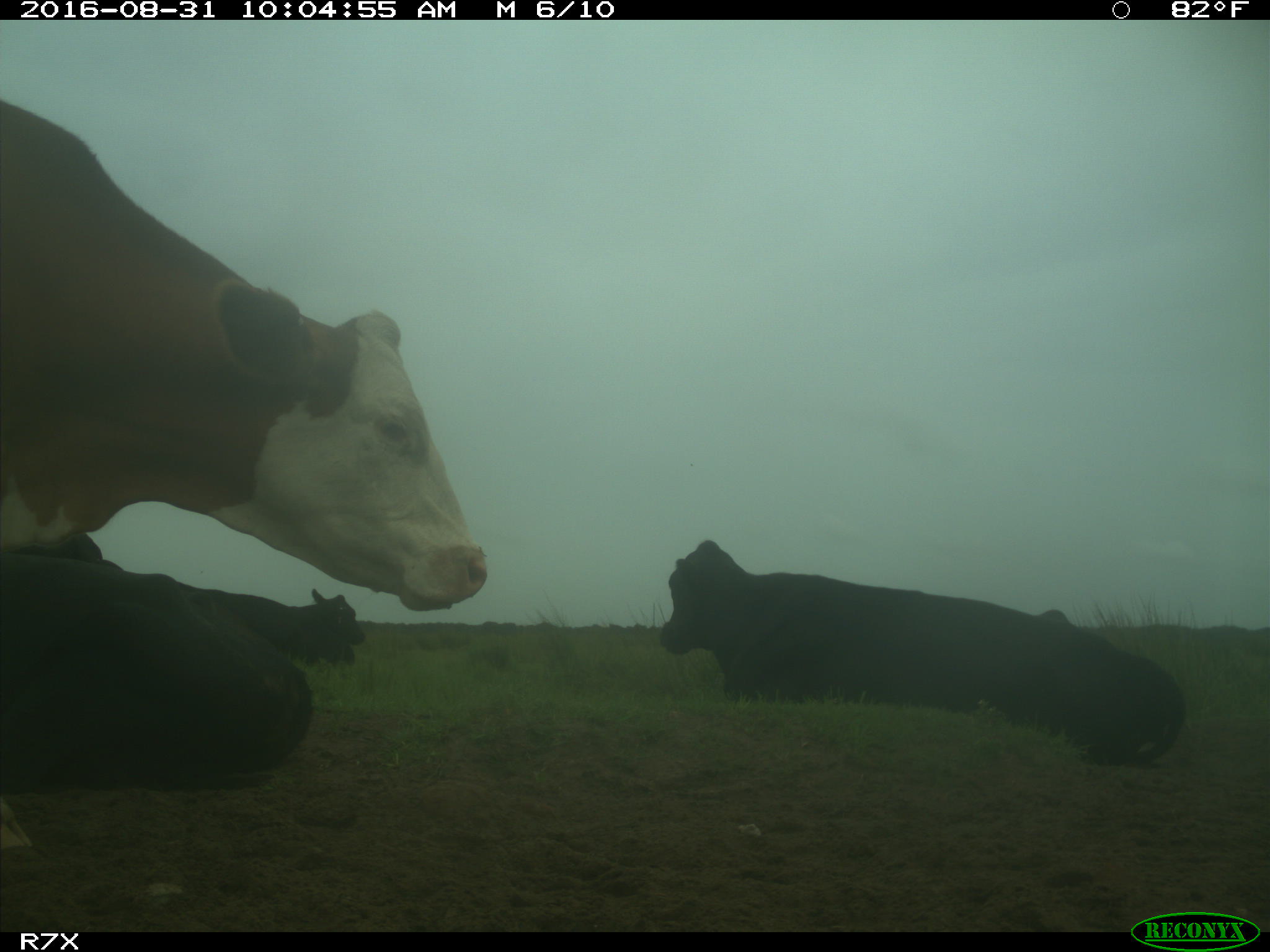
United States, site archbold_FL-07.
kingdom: Animalia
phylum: Chordata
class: Mammalia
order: Artiodactyla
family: Bovidae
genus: Bos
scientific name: Bos taurus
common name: domestic cow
Bos taurus (domestic cow).